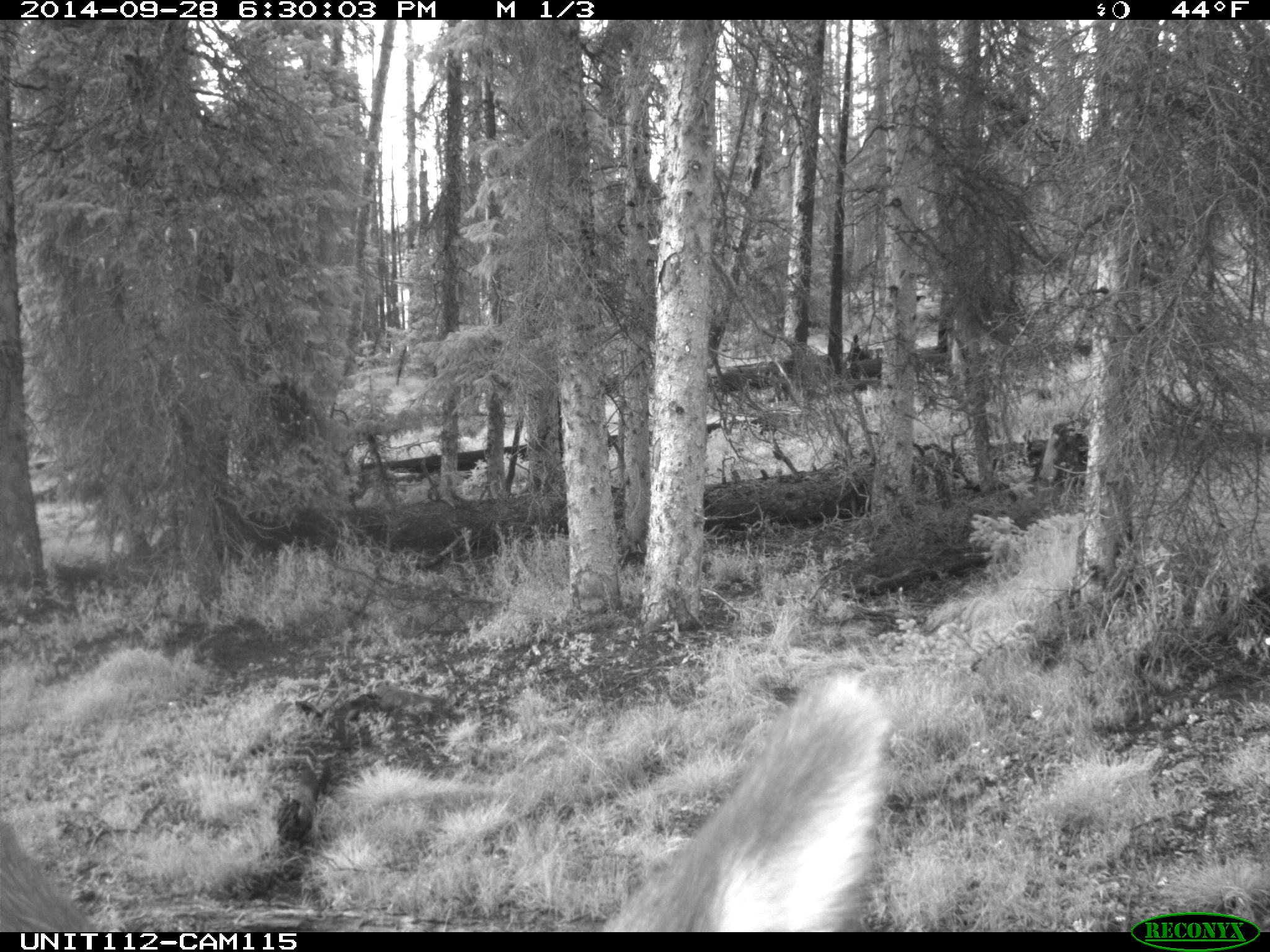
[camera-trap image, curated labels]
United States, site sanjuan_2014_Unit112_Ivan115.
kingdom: Animalia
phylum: Chordata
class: Mammalia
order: Artiodactyla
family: Cervidae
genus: Cervus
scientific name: Cervus elaphus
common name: red deer